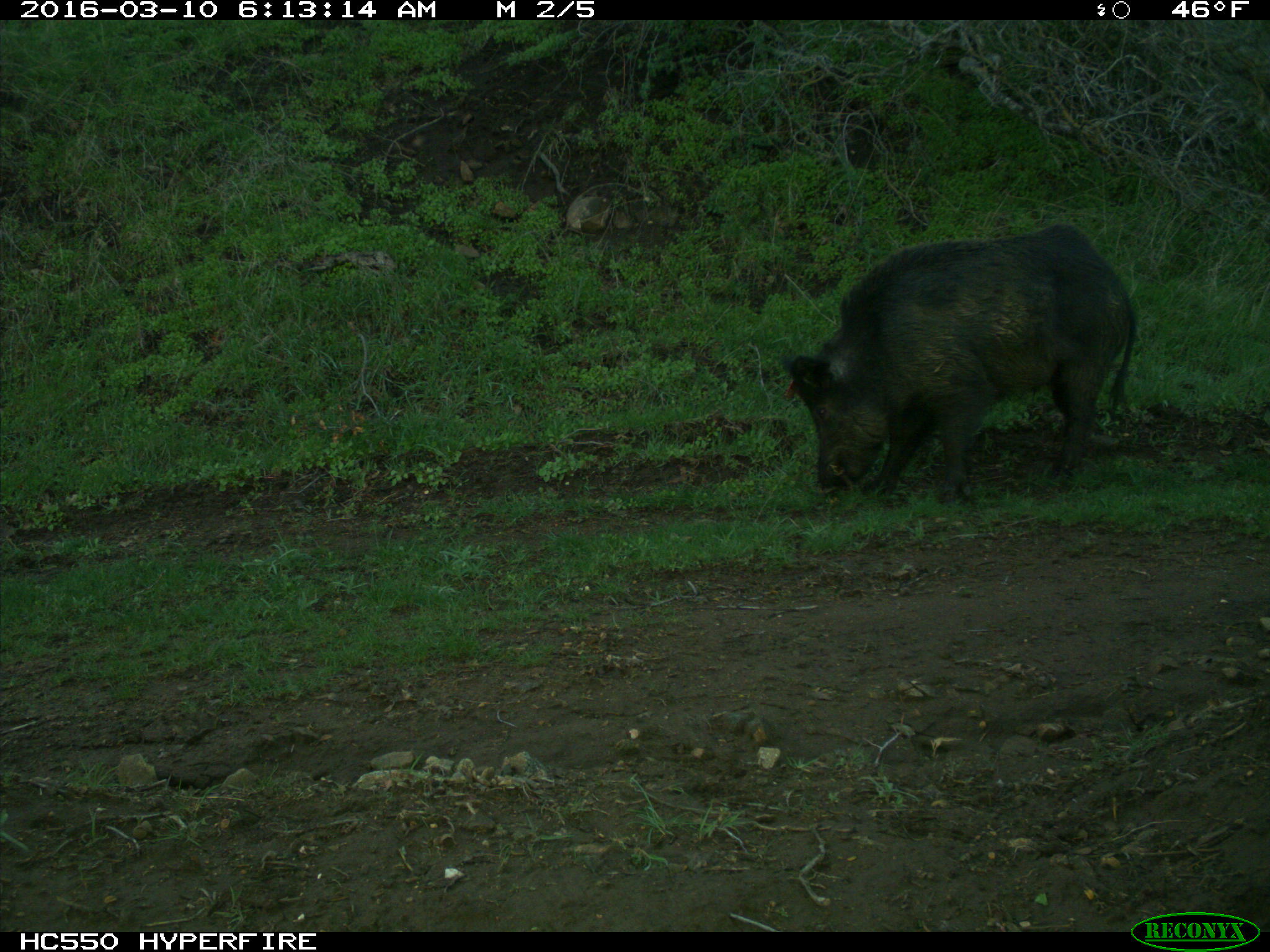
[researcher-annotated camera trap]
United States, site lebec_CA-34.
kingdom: Animalia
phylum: Chordata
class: Mammalia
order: Artiodactyla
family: Suidae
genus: Sus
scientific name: Sus scrofa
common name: wild boar